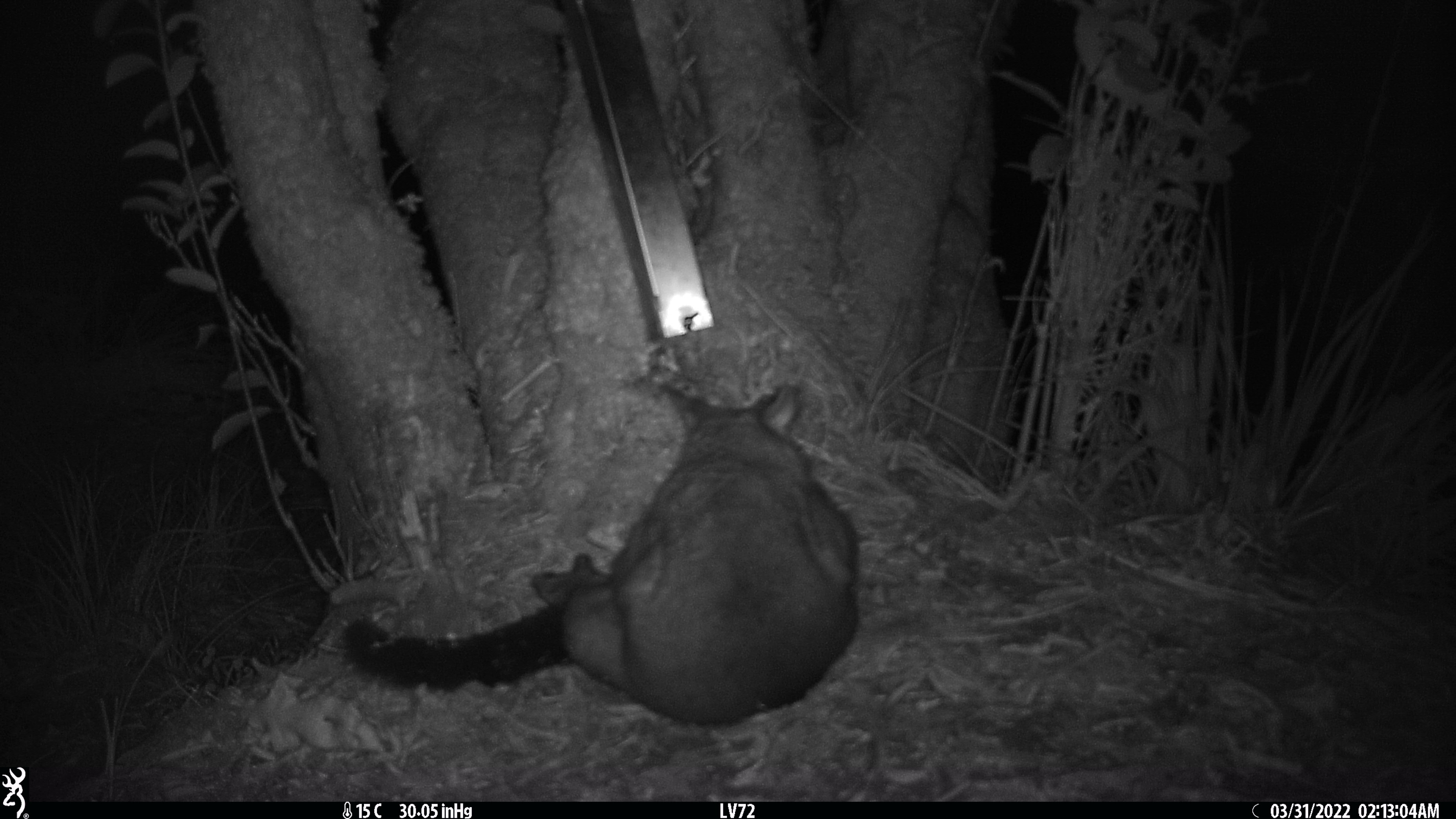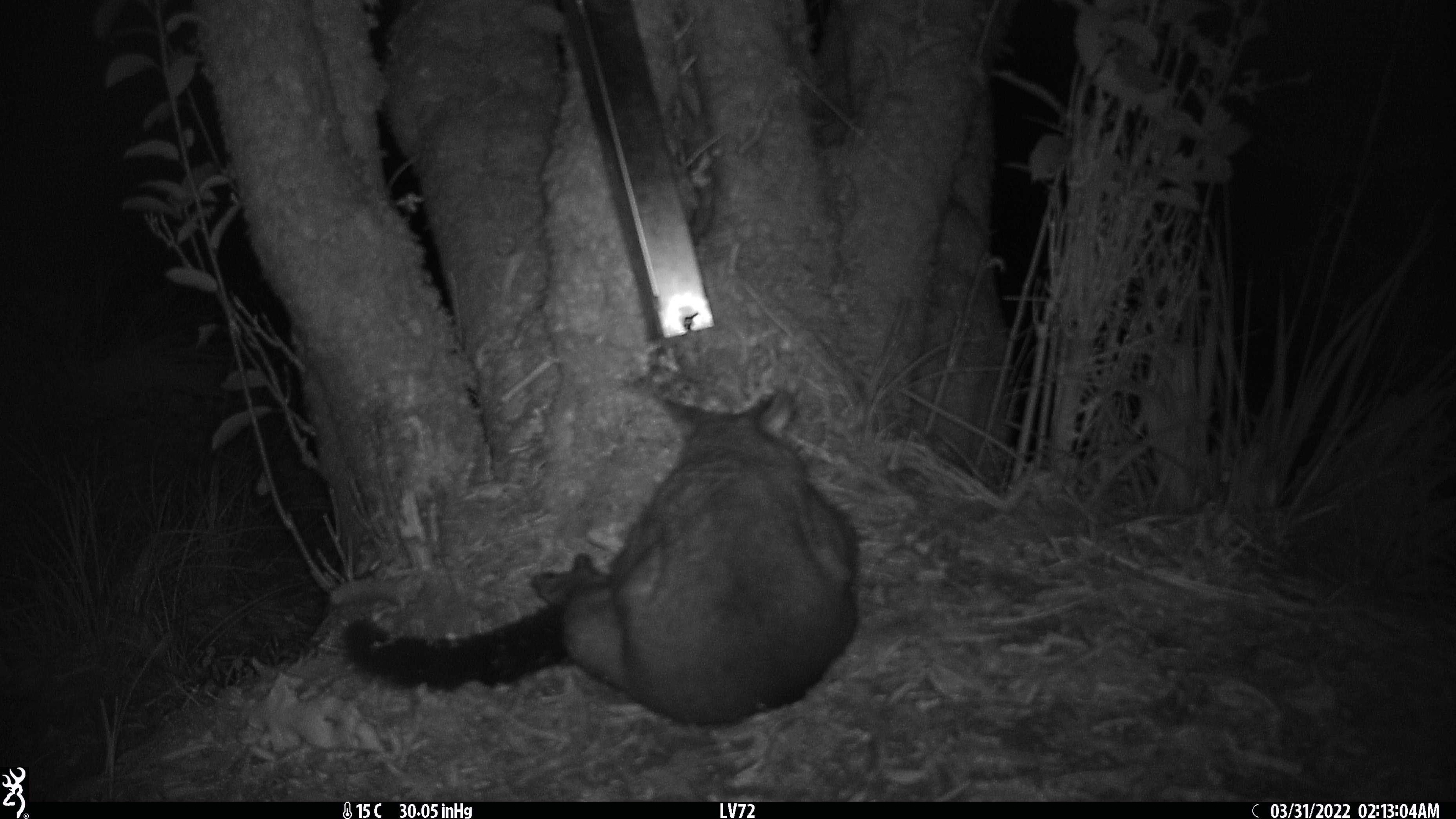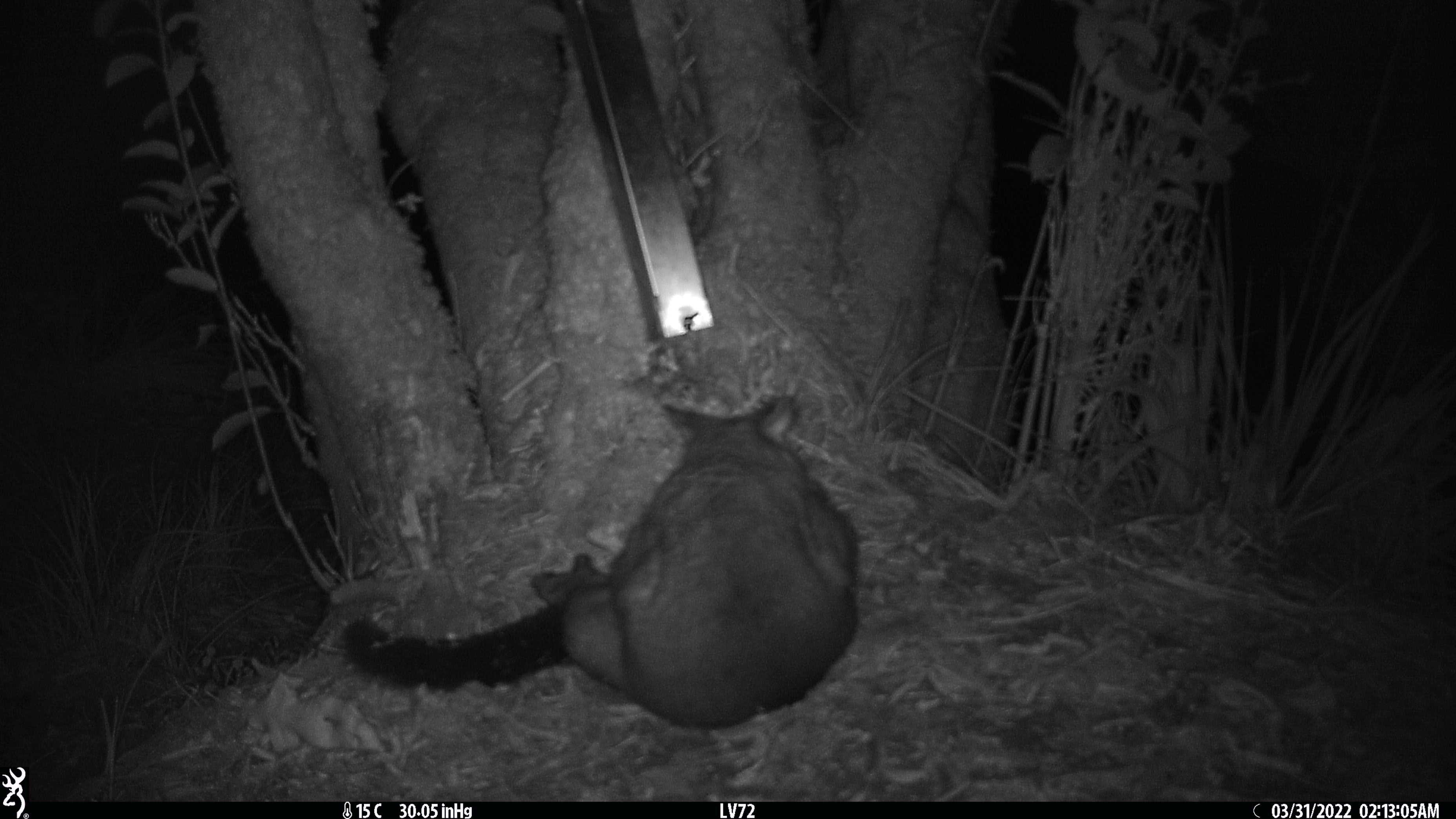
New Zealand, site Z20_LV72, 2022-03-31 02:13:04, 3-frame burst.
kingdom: Animalia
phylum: Chordata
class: Mammalia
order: Diprotodontia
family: Phalangeridae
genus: Trichosurus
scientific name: Trichosurus vulpecula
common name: common brushtail possum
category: possum